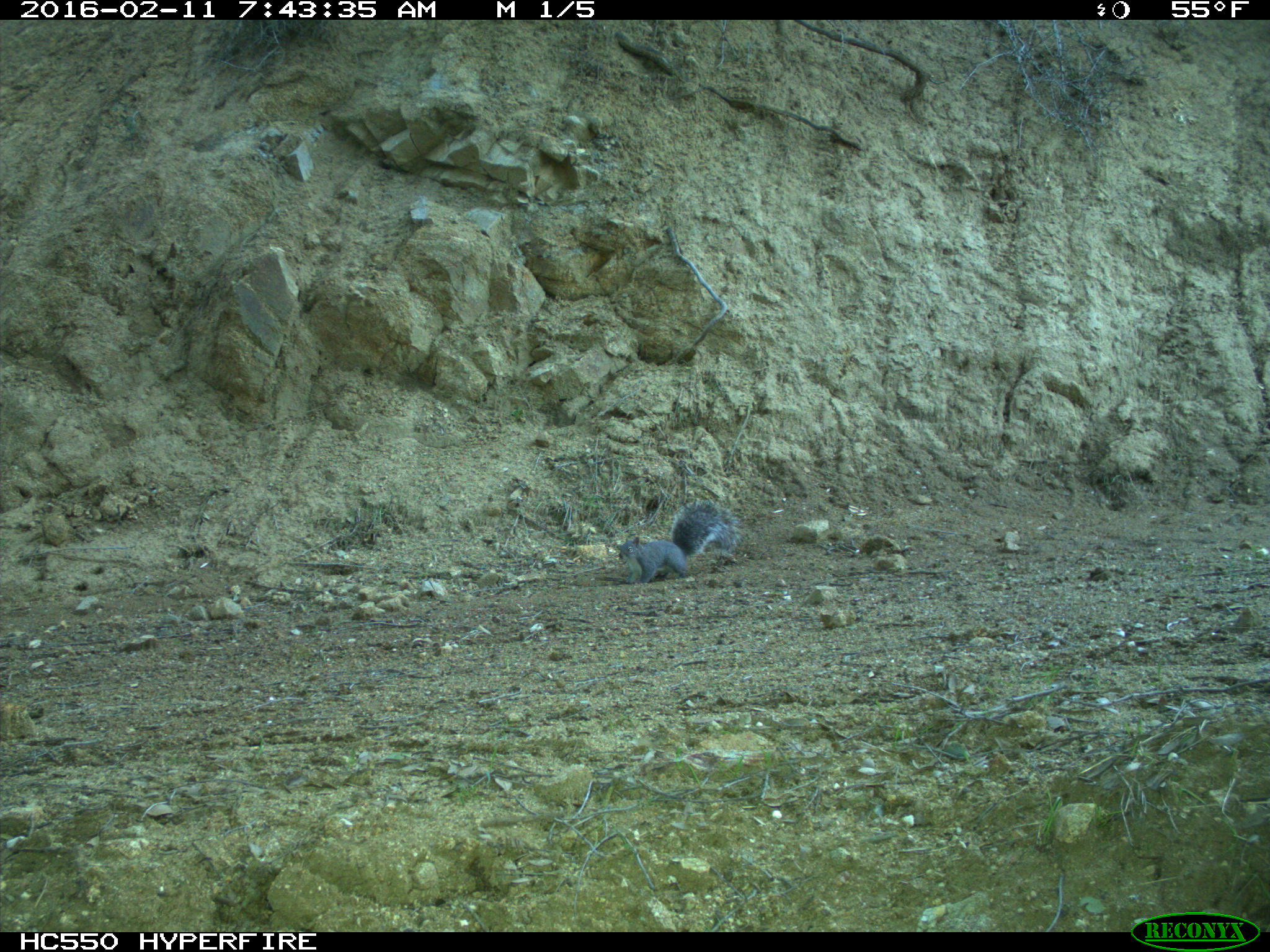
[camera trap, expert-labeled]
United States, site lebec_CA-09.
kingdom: Animalia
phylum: Chordata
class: Mammalia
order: Rodentia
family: Sciuridae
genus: Sciurus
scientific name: Sciurus carolinensis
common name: eastern gray squirrel